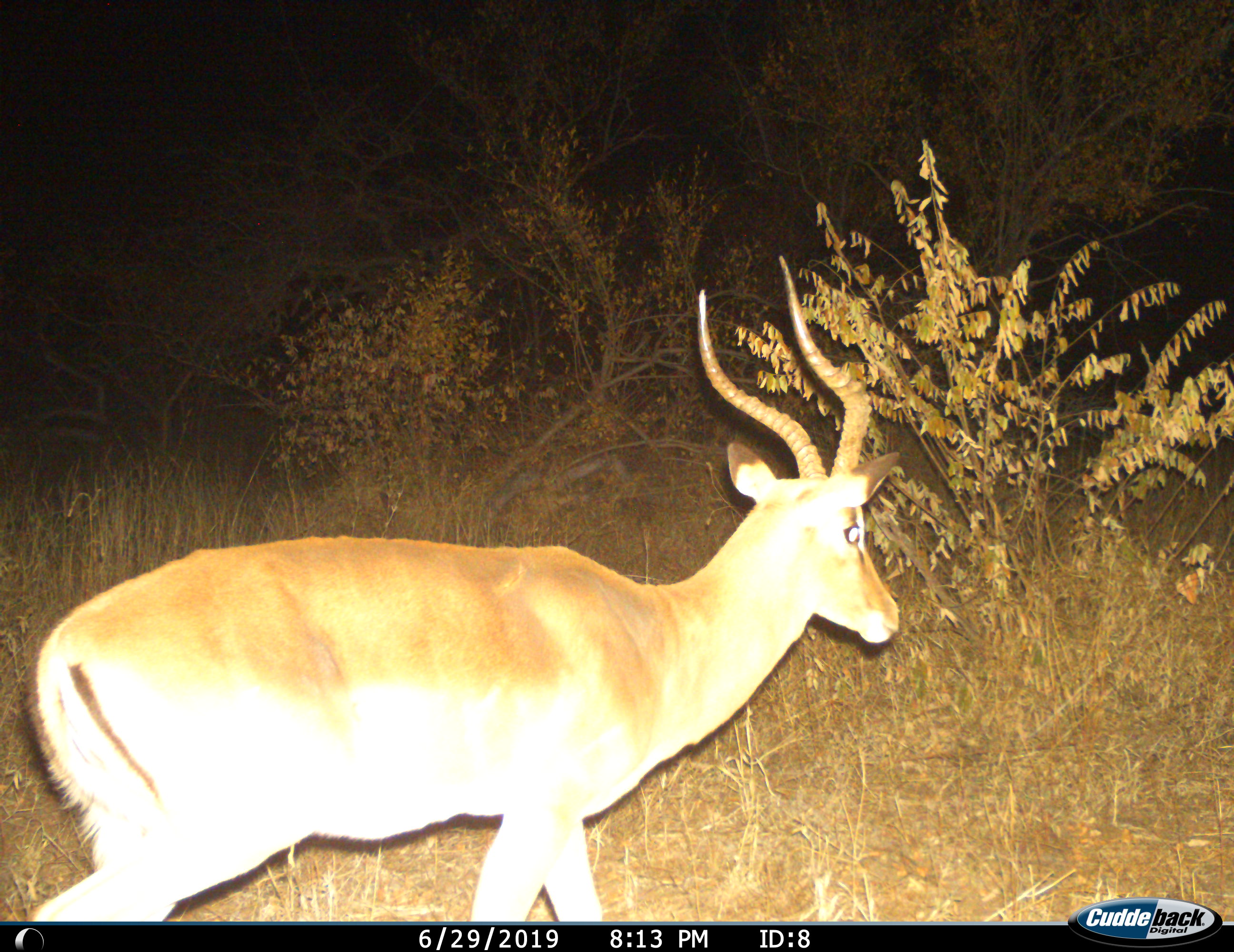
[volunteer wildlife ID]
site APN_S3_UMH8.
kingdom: Animalia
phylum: Chordata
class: Mammalia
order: Artiodactyla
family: Bovidae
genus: Aepyceros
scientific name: Aepyceros melampus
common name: impala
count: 1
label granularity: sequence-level